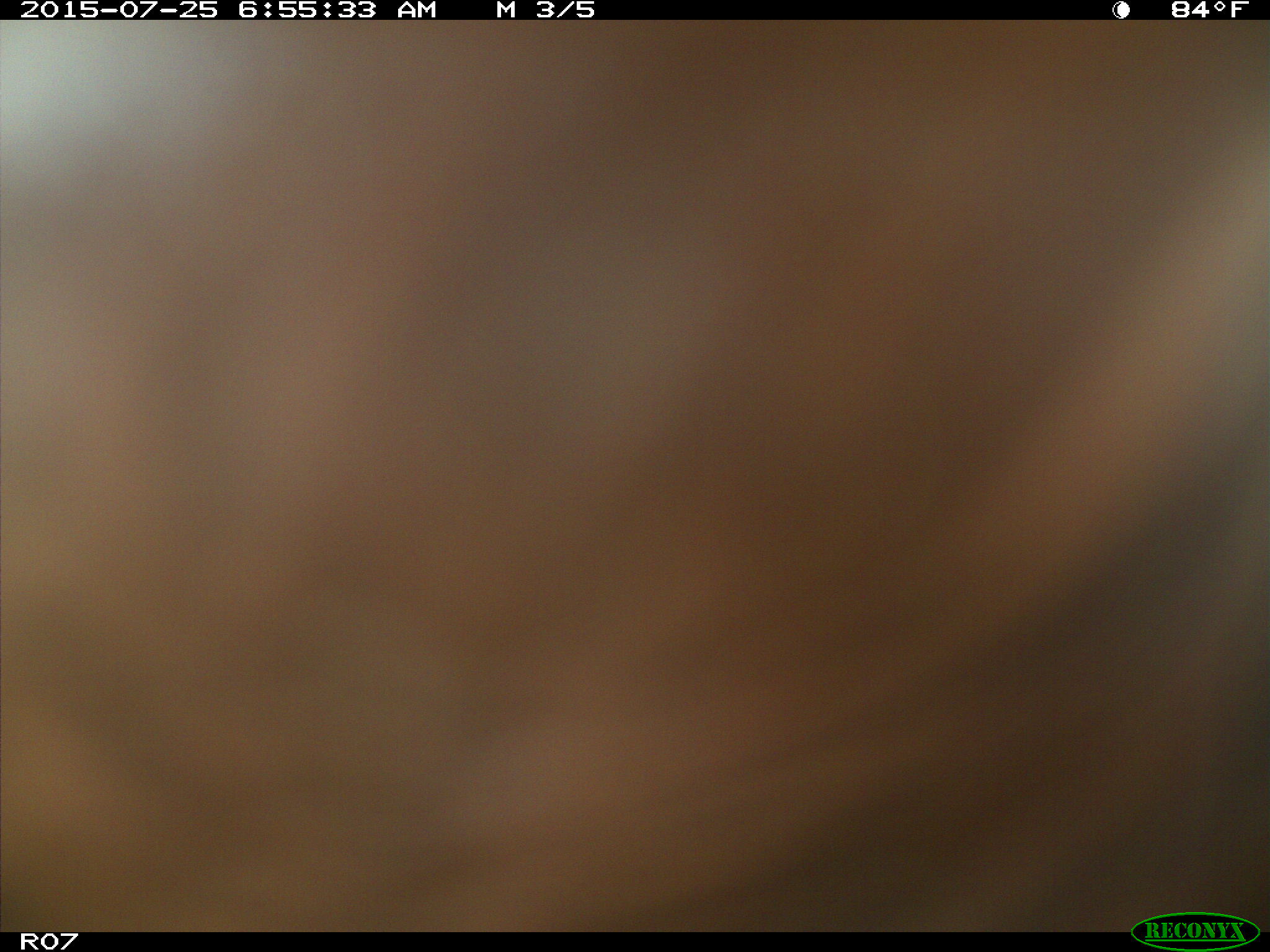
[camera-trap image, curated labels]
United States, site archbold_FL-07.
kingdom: Animalia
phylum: Chordata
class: Mammalia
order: Artiodactyla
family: Bovidae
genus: Bos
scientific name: Bos taurus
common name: domestic cow